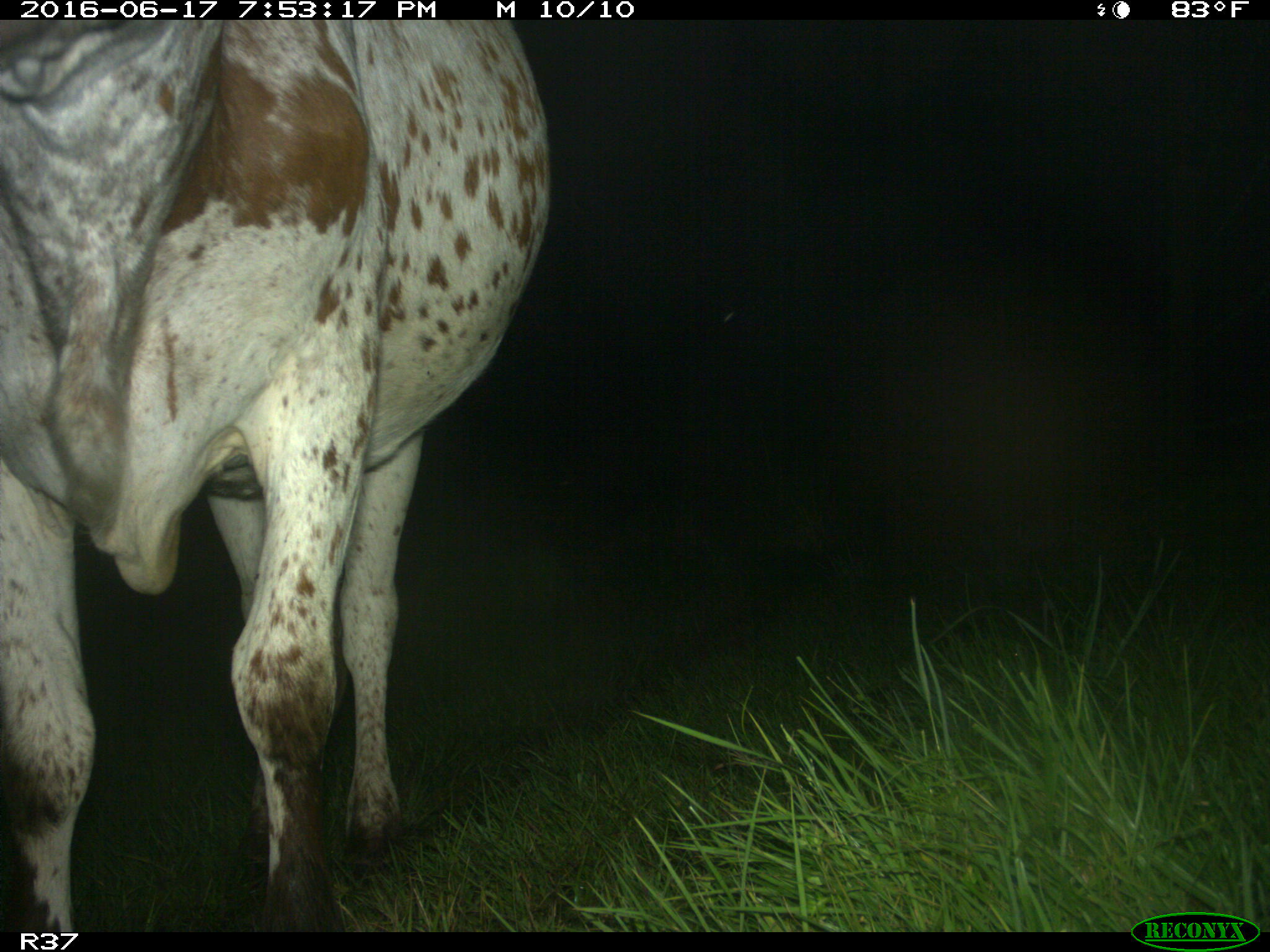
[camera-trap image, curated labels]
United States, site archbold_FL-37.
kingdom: Animalia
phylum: Chordata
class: Mammalia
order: Artiodactyla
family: Bovidae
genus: Bos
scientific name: Bos taurus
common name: domestic cow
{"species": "Bos taurus (domestic cow)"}